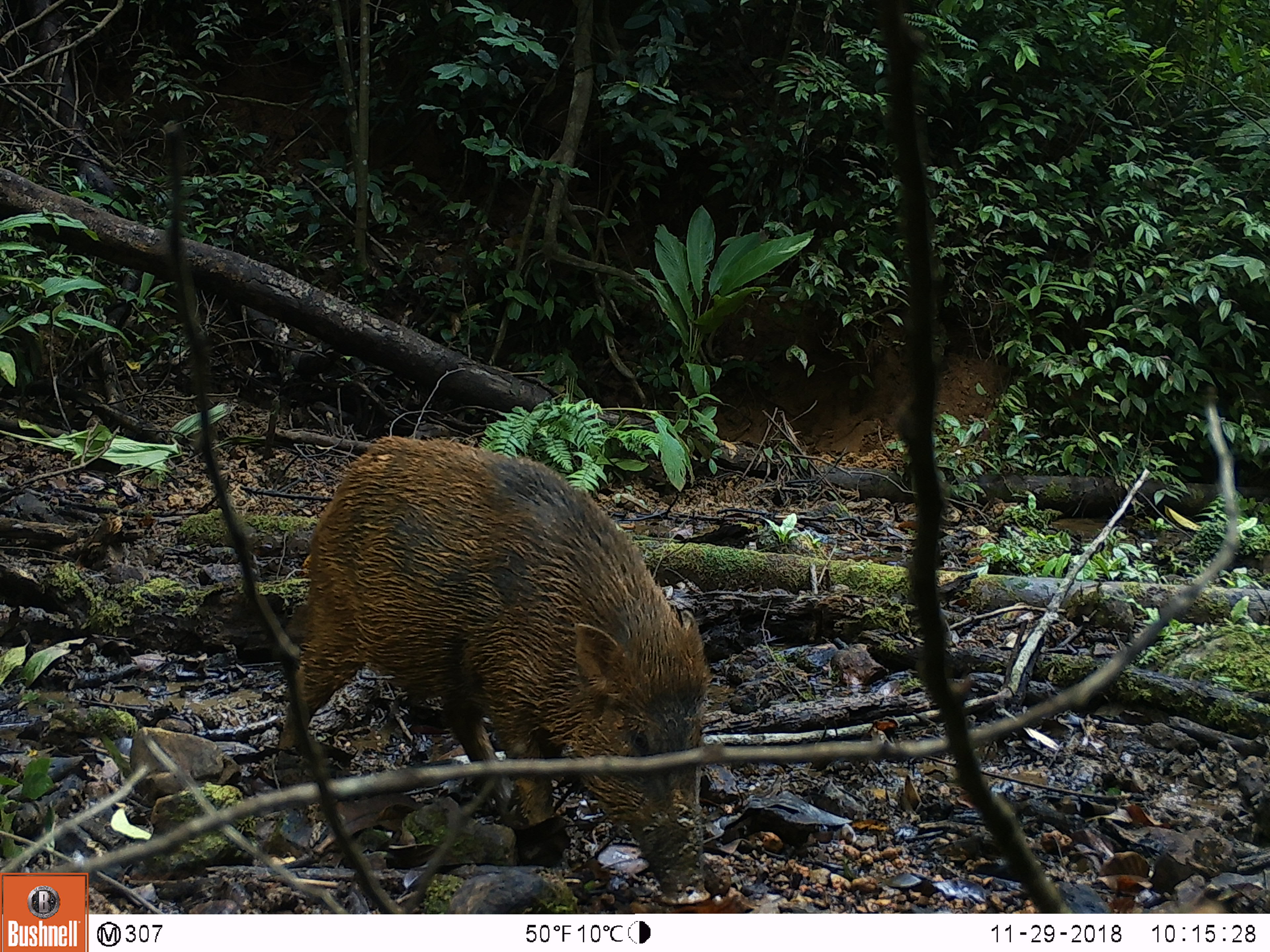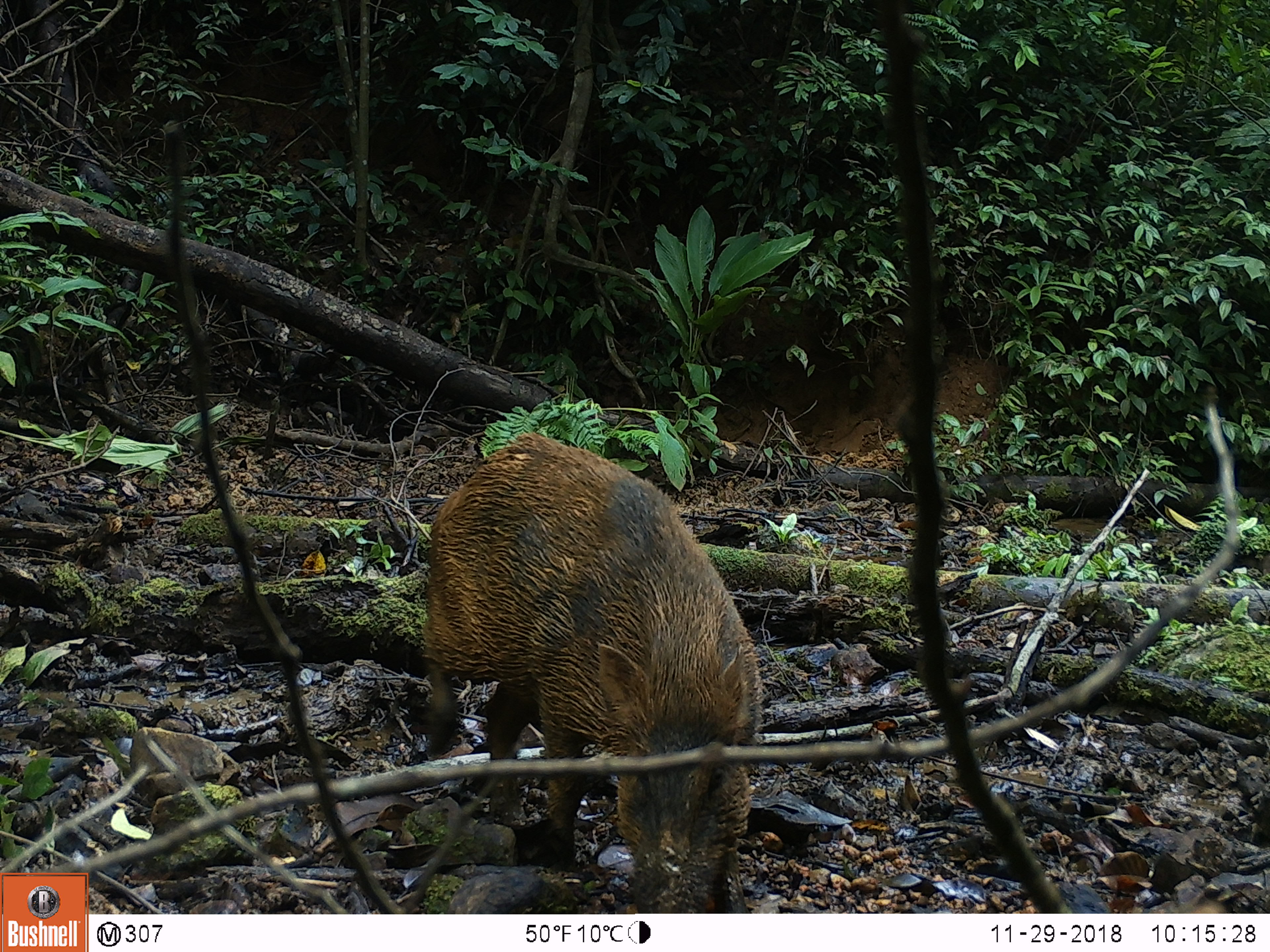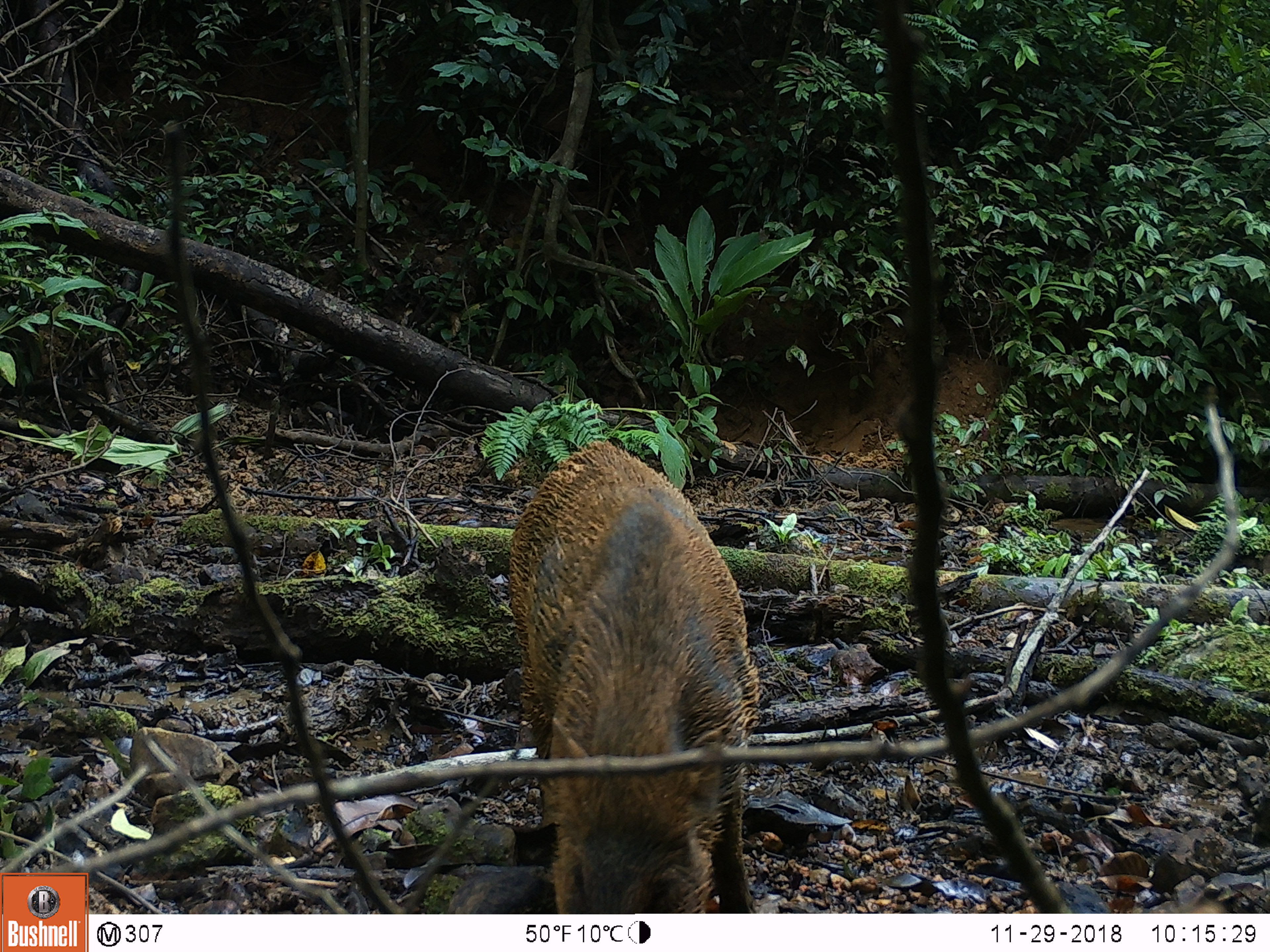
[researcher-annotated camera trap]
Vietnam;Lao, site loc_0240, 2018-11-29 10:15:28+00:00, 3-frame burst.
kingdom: Animalia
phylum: Chordata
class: Mammalia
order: Artiodactyla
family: Suidae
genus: Sus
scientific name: Sus scrofa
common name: eurasian wild pig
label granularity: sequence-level